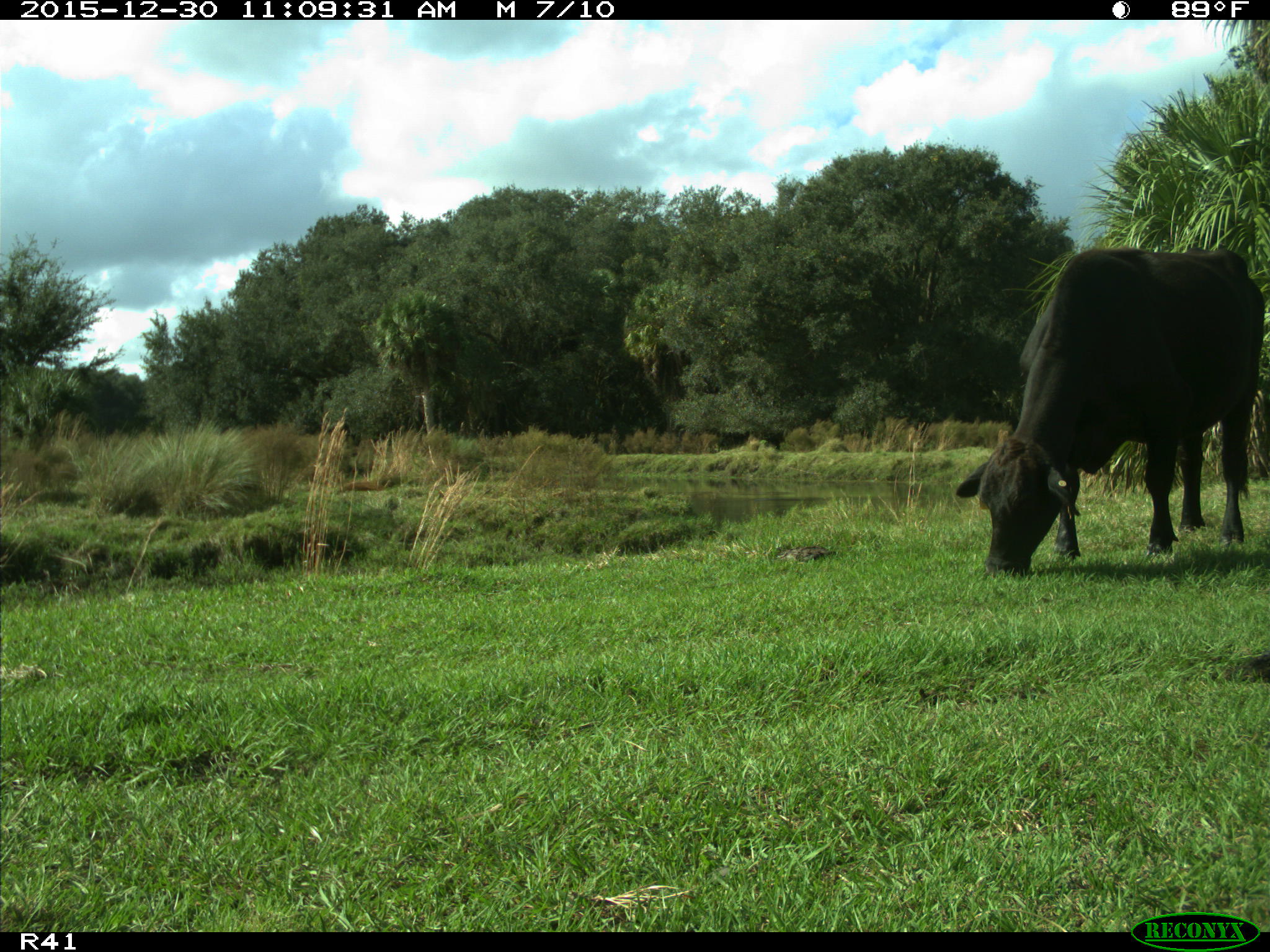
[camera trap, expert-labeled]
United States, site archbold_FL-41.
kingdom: Animalia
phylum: Chordata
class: Mammalia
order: Artiodactyla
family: Bovidae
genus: Bos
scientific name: Bos taurus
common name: domestic cow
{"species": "Bos taurus (domestic cow)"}